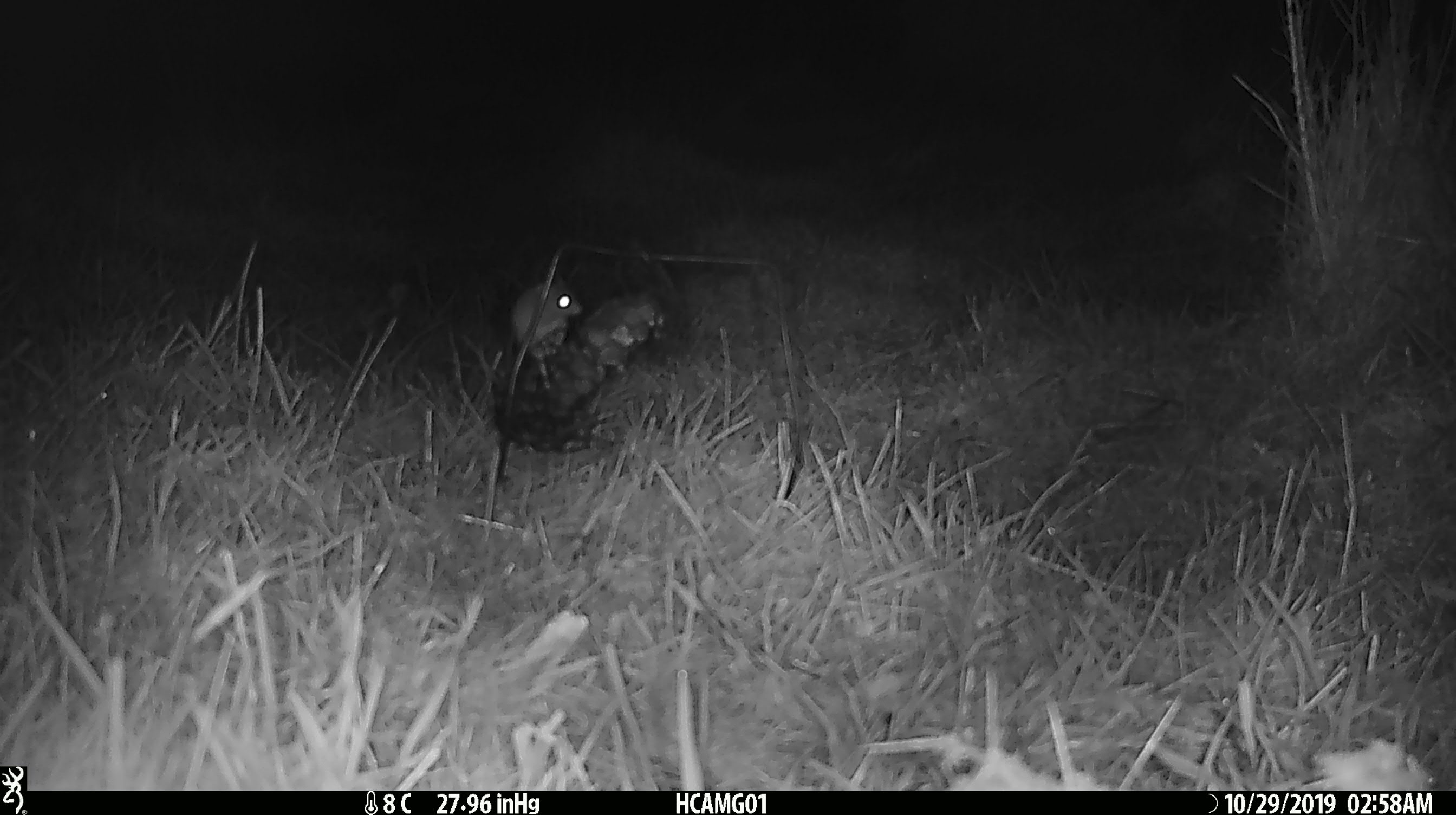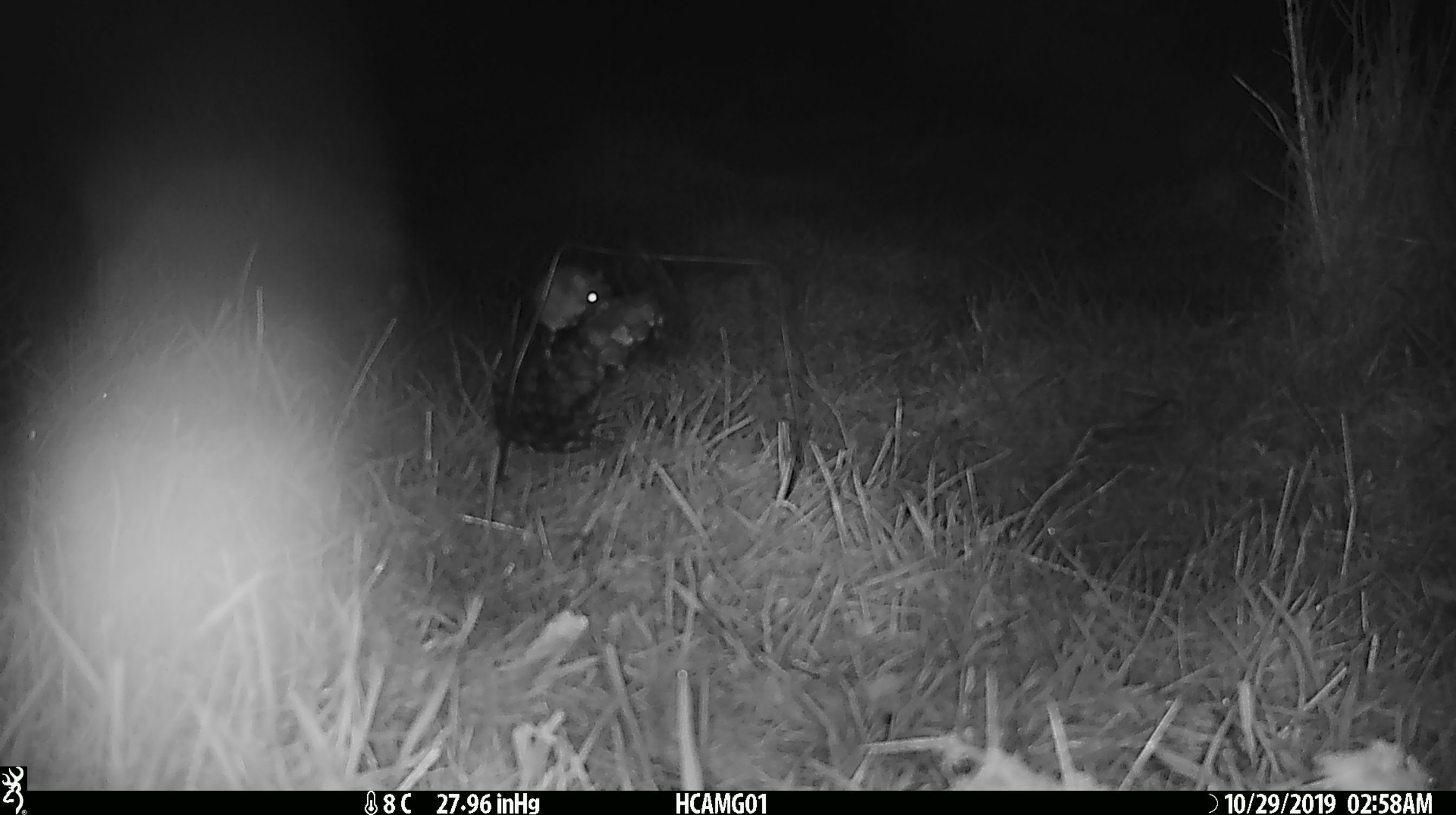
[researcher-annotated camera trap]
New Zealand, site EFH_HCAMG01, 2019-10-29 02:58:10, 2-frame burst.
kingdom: Animalia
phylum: Chordata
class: Mammalia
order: Rodentia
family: Muridae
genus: Mus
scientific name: Mus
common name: mouse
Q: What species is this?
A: Mouse (Mus).